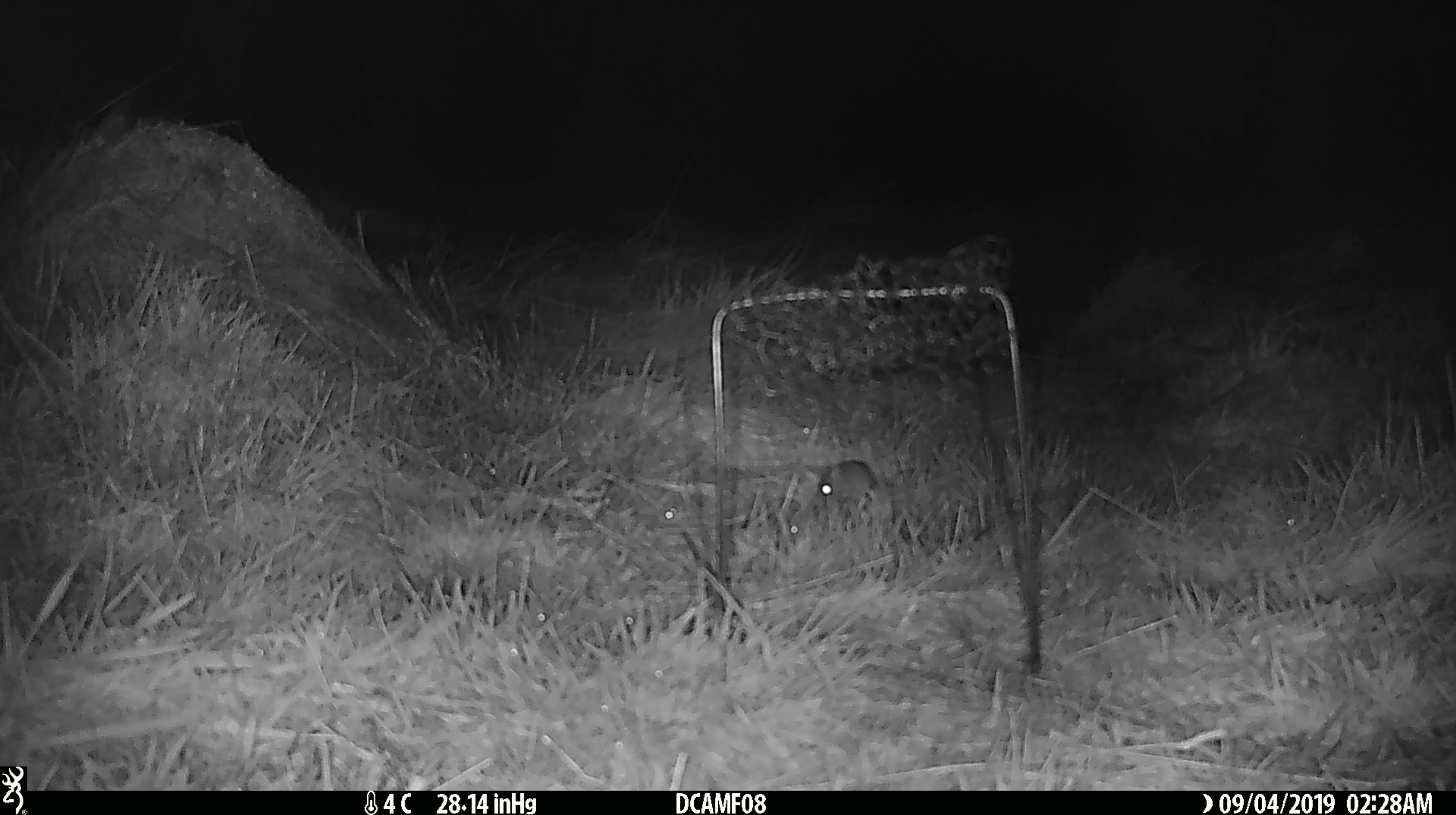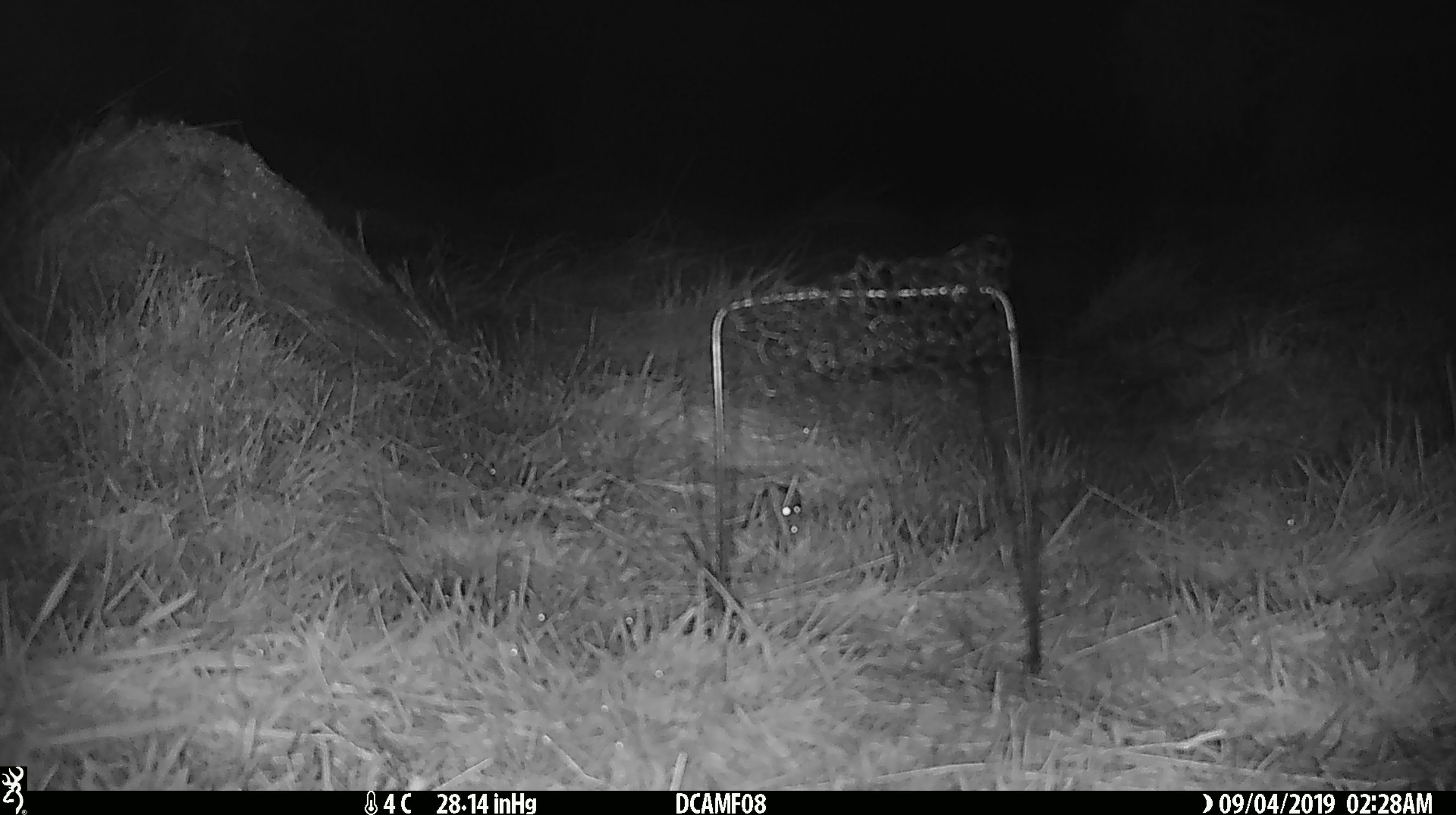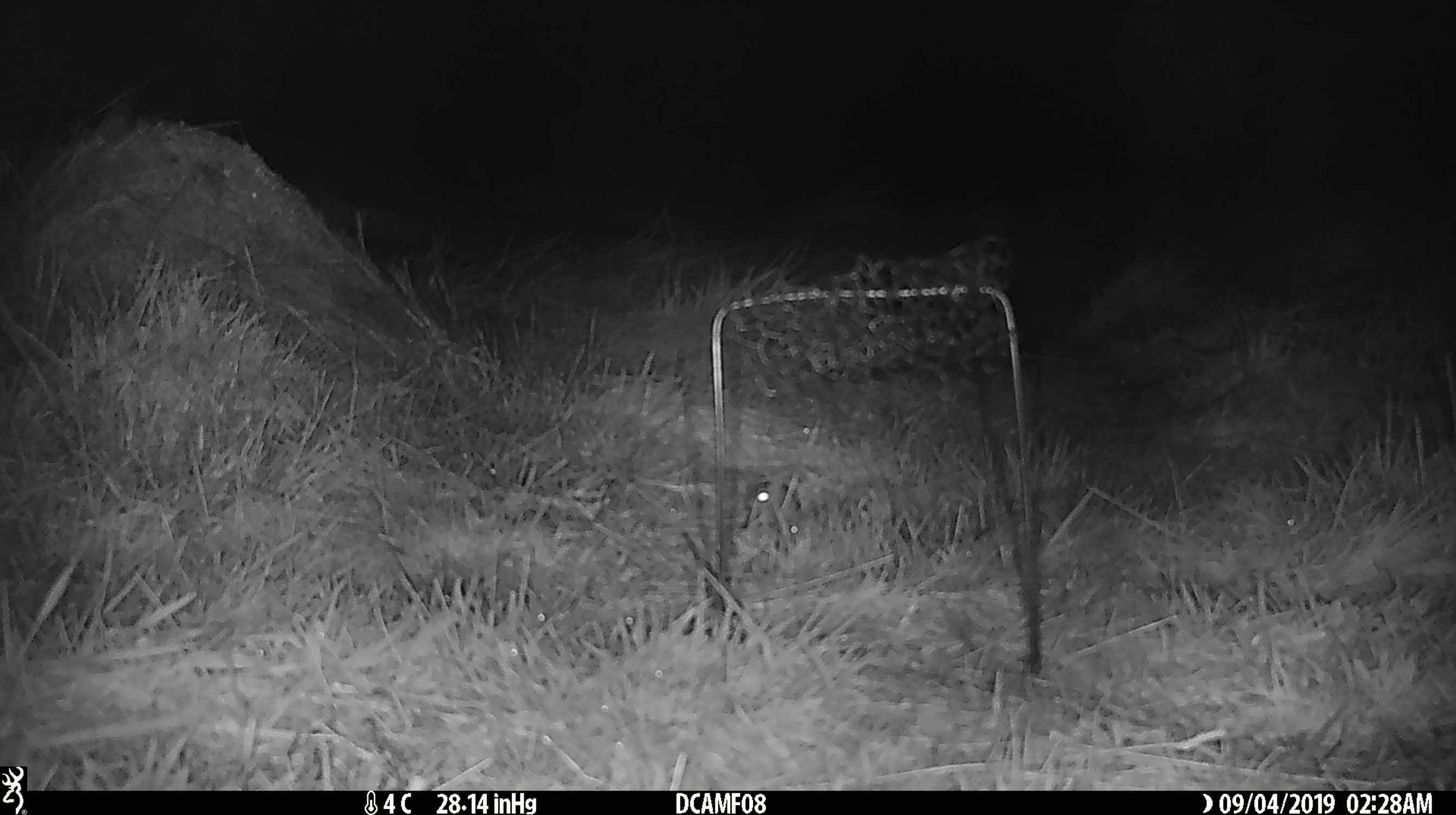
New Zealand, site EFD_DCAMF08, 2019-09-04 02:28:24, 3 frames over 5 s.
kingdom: Animalia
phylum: Chordata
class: Mammalia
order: Rodentia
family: Muridae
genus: Mus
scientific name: Mus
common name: mouse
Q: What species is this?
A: Mouse (Mus).